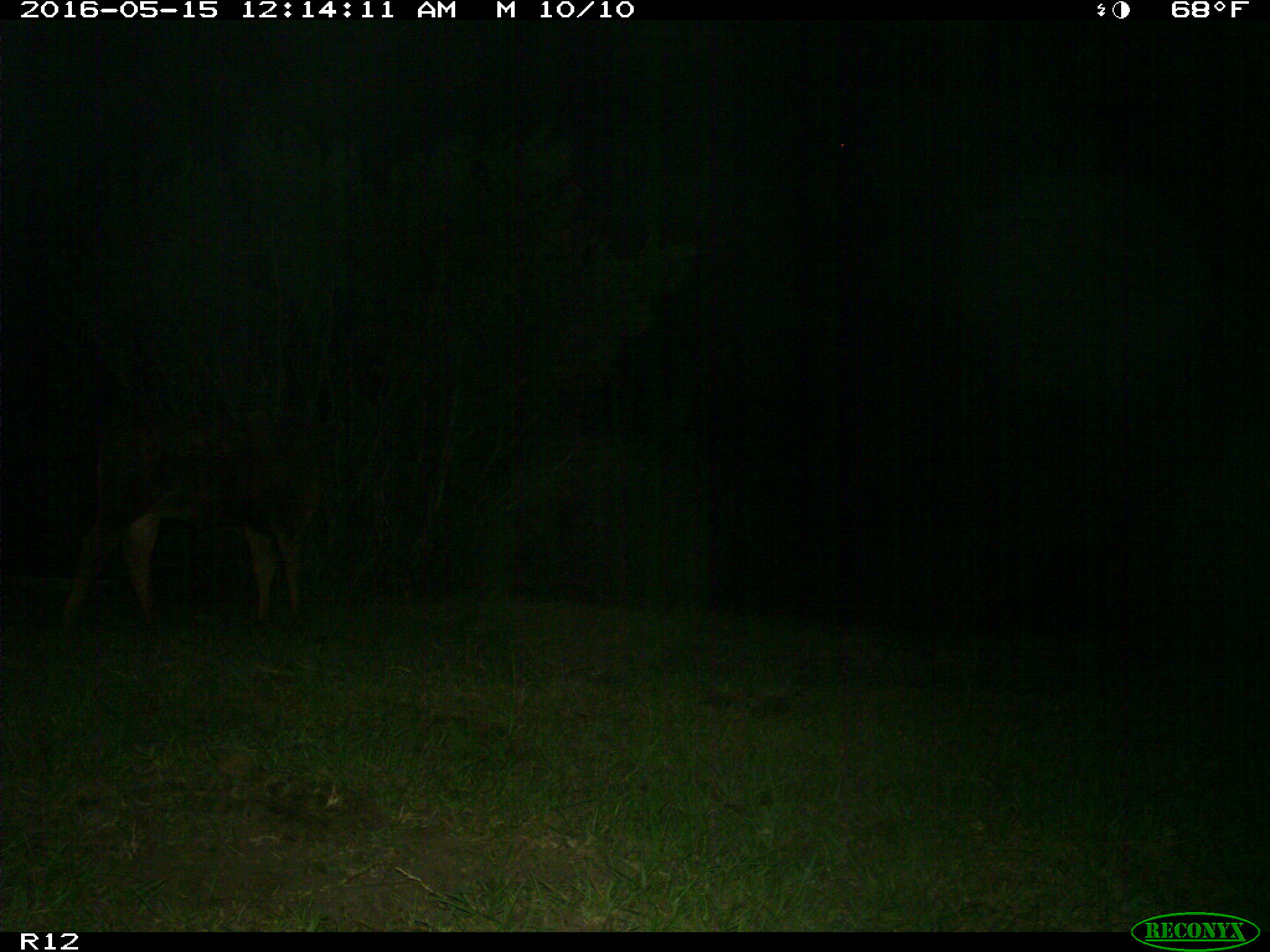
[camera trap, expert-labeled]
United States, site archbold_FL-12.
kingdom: Animalia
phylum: Chordata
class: Mammalia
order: Artiodactyla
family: Bovidae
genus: Bos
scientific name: Bos taurus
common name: domestic cow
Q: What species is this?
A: Bos taurus (domestic cow).